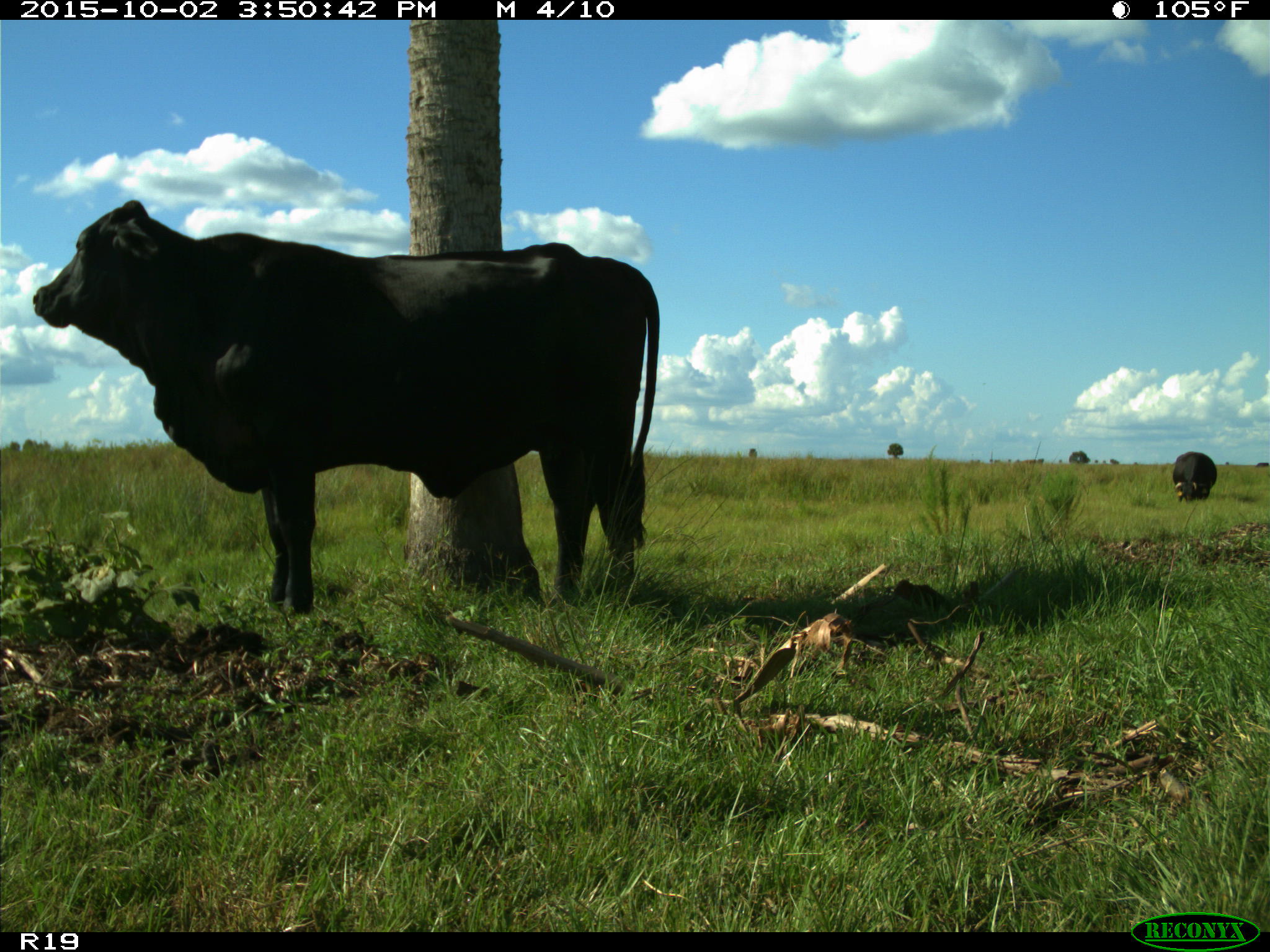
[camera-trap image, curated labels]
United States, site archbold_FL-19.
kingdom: Animalia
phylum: Chordata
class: Mammalia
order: Artiodactyla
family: Bovidae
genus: Bos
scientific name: Bos taurus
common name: domestic cow